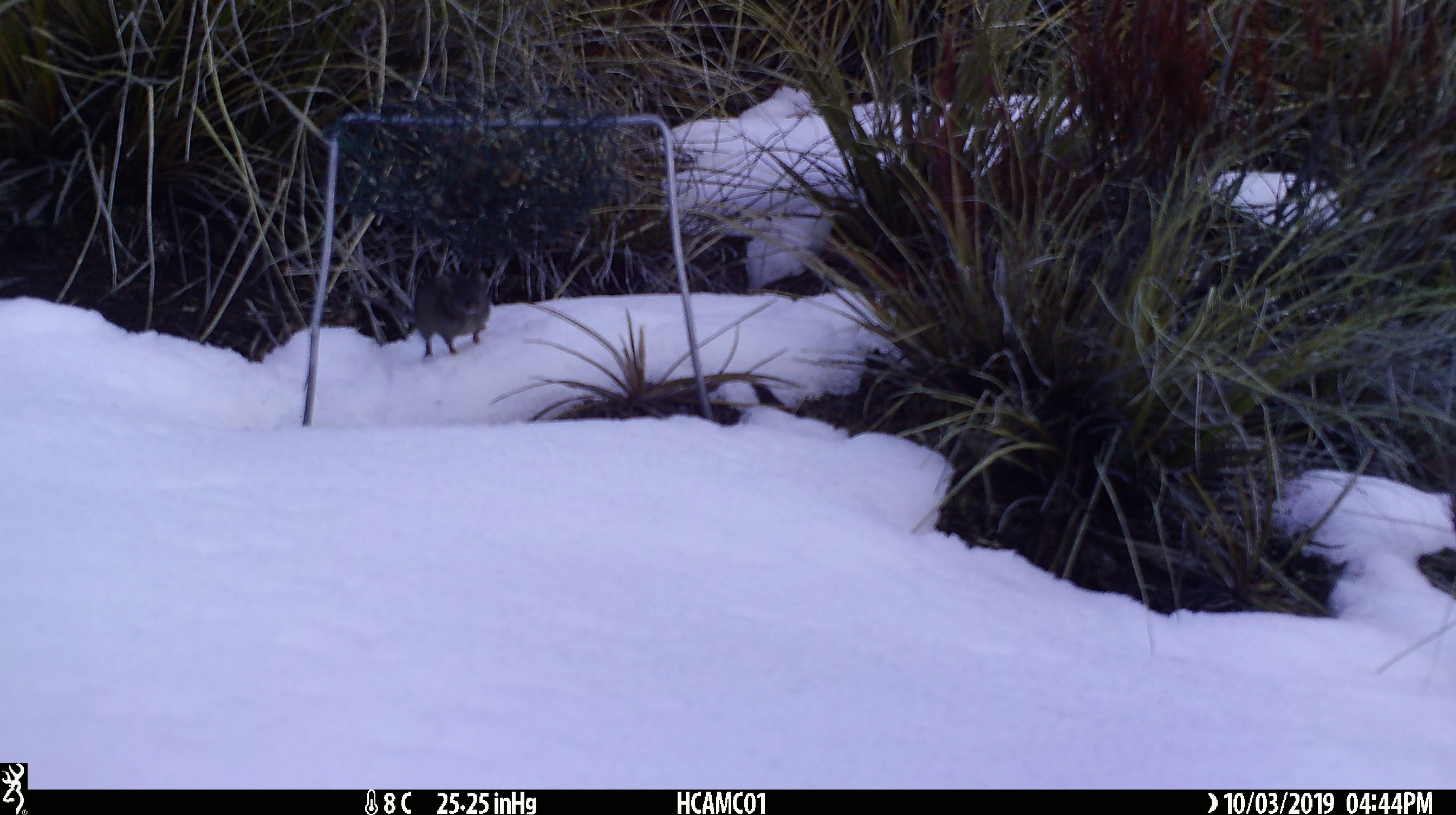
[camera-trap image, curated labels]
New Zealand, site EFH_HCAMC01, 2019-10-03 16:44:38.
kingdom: Animalia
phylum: Chordata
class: Mammalia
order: Rodentia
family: Muridae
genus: Mus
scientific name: Mus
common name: mouse